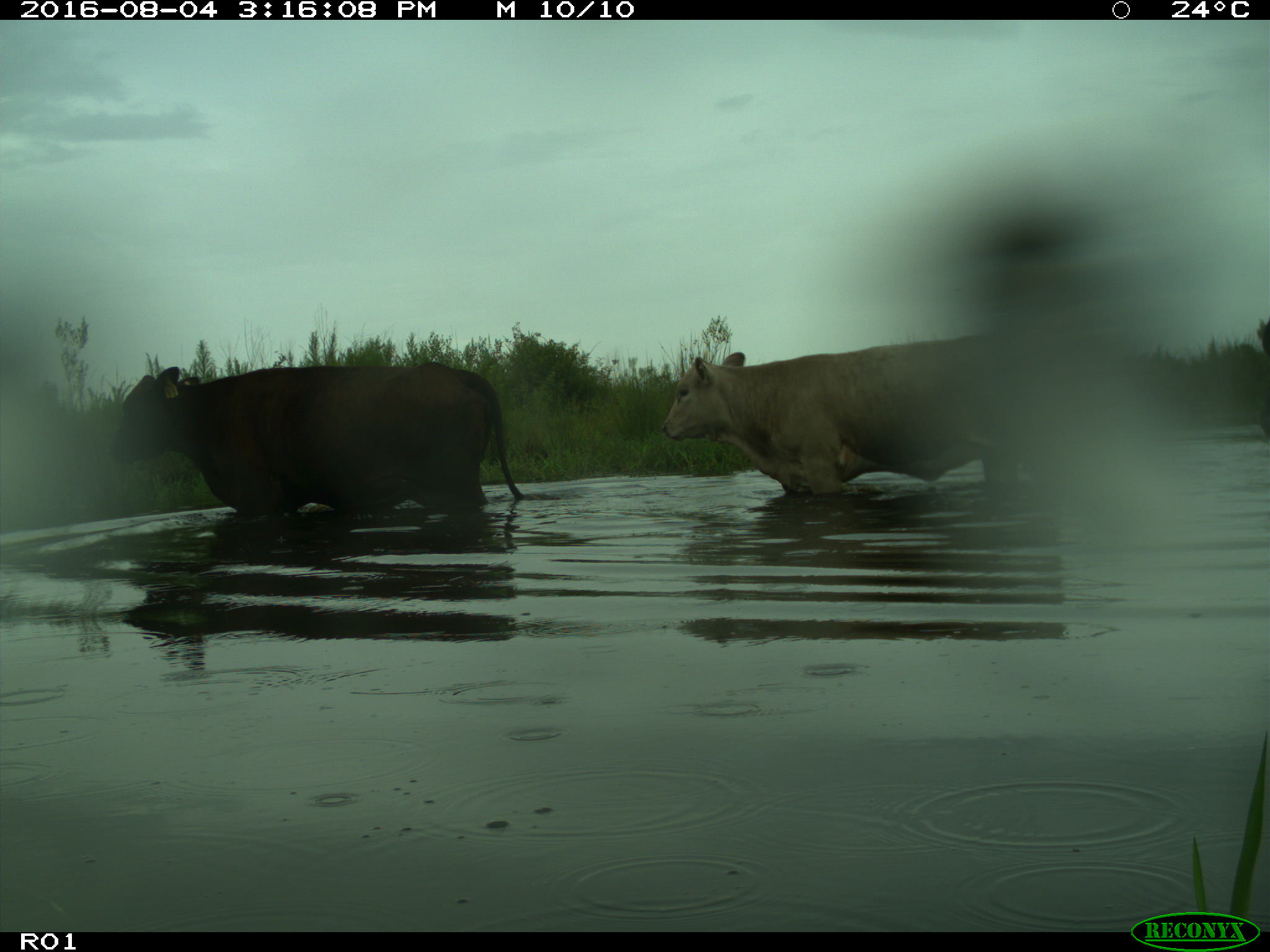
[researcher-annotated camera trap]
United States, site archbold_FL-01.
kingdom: Animalia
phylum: Chordata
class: Mammalia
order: Artiodactyla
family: Bovidae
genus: Bos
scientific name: Bos taurus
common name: domestic cow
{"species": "Bos taurus (domestic cow)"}